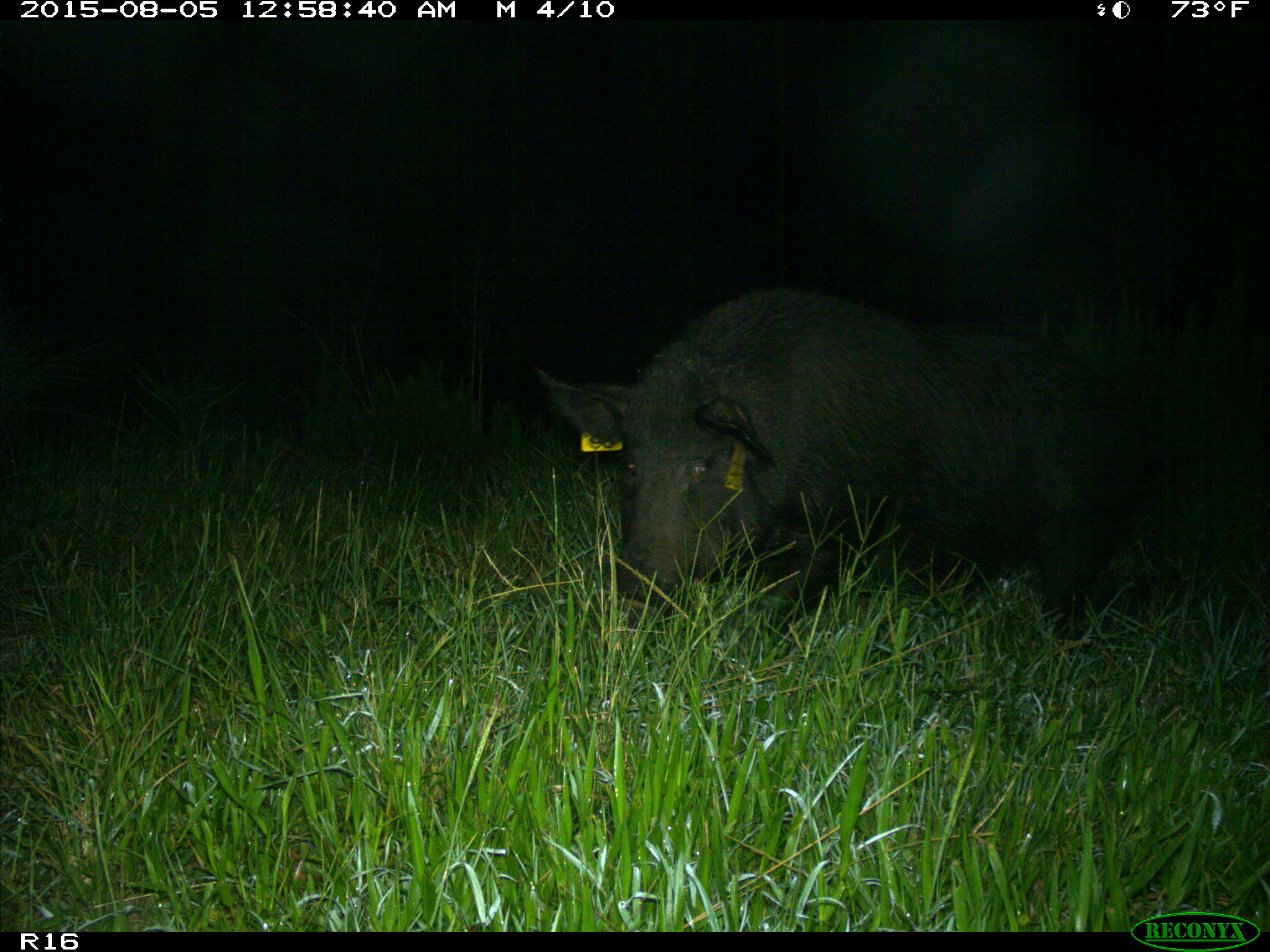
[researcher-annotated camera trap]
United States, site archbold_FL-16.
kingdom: Animalia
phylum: Chordata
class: Mammalia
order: Artiodactyla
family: Suidae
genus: Sus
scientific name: Sus scrofa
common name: wild boar